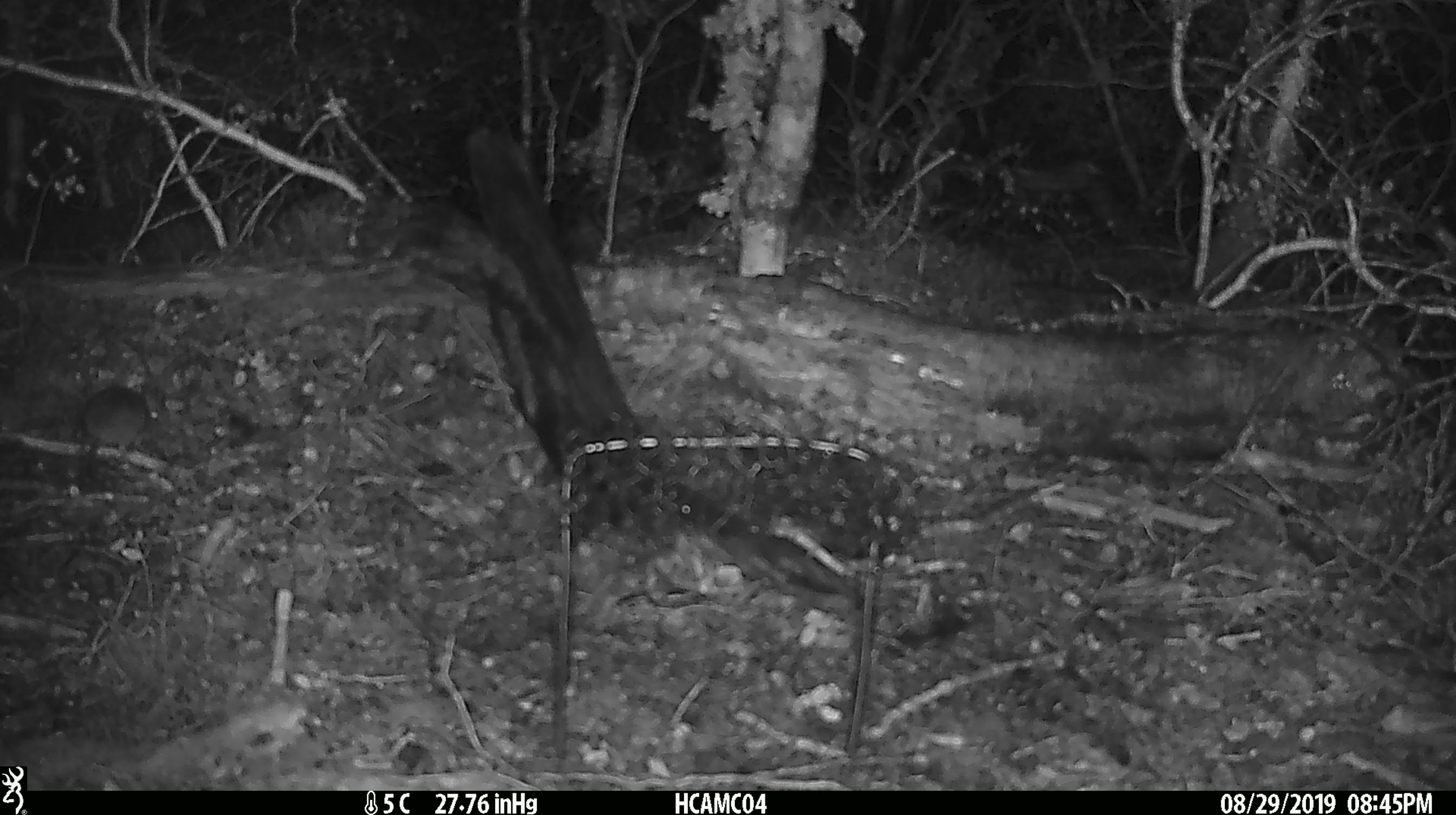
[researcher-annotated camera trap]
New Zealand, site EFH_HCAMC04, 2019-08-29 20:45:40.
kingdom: Animalia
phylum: Chordata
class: Mammalia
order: Rodentia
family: Muridae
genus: Mus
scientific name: Mus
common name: mouse